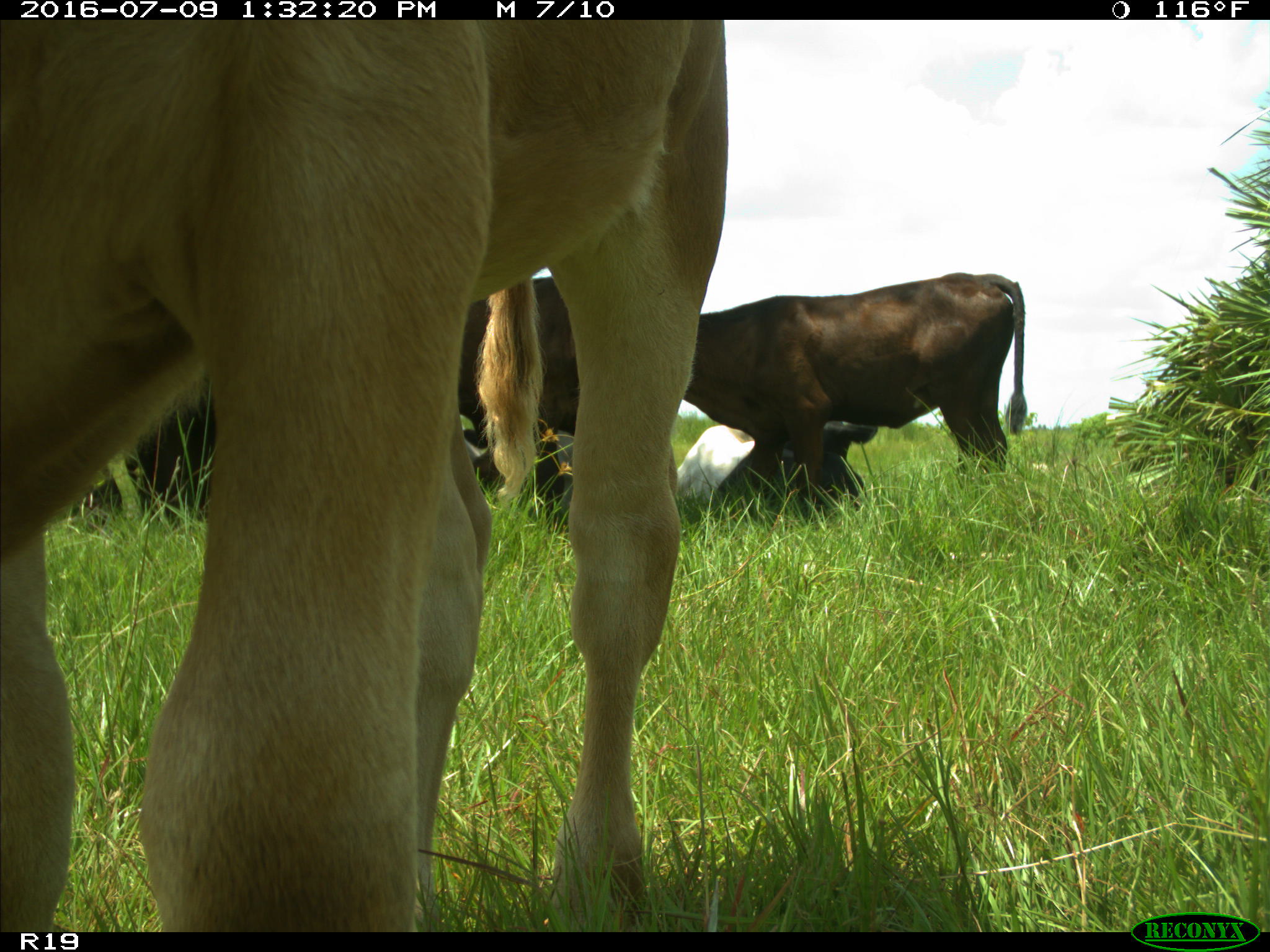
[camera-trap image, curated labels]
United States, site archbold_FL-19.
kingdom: Animalia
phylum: Chordata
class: Mammalia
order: Artiodactyla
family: Bovidae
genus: Bos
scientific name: Bos taurus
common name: domestic cow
Bos taurus (domestic cow).